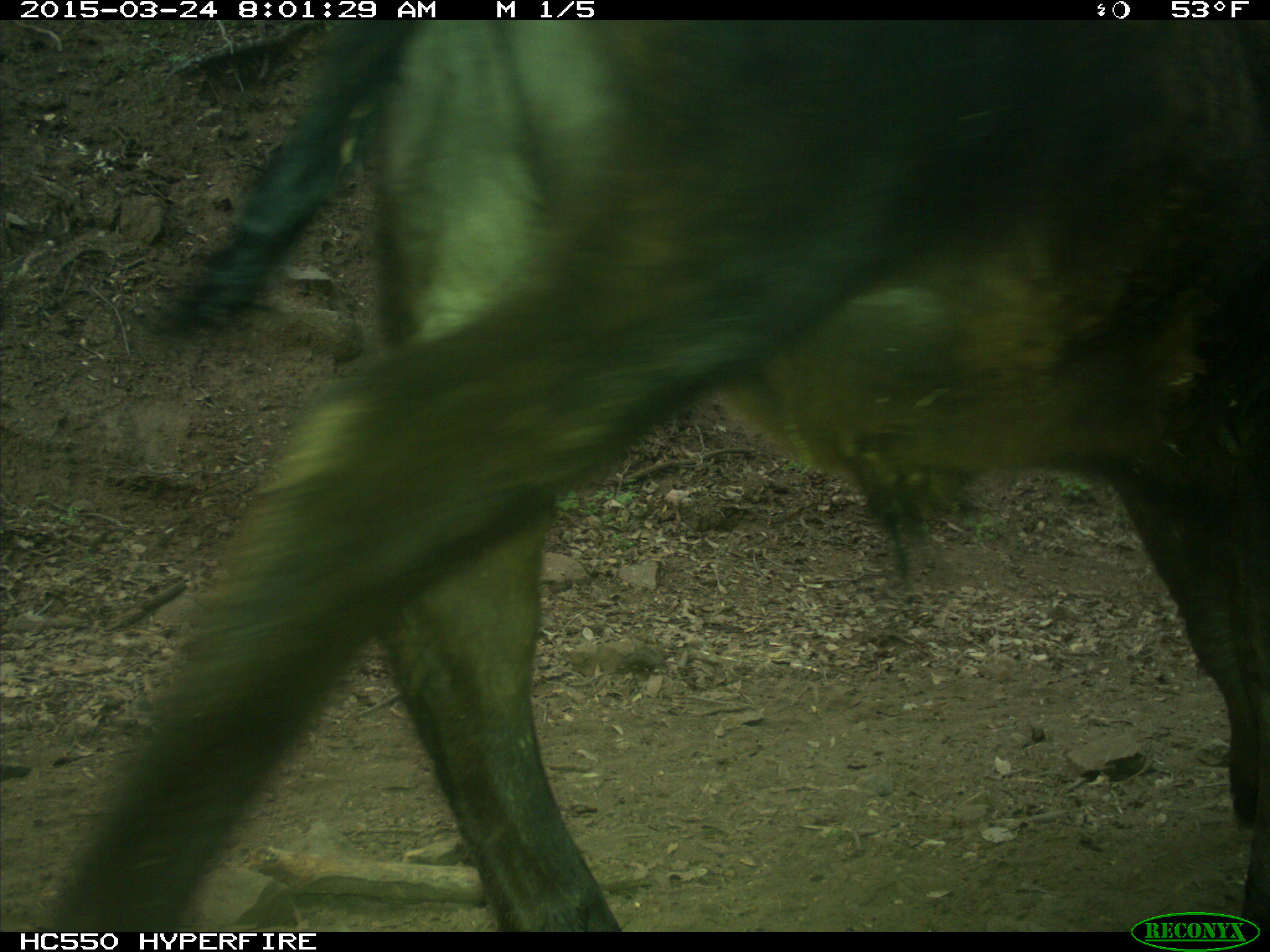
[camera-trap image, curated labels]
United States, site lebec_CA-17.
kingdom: Animalia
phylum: Chordata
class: Mammalia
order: Artiodactyla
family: Bovidae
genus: Bos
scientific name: Bos taurus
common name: domestic cow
Bos taurus (domestic cow).